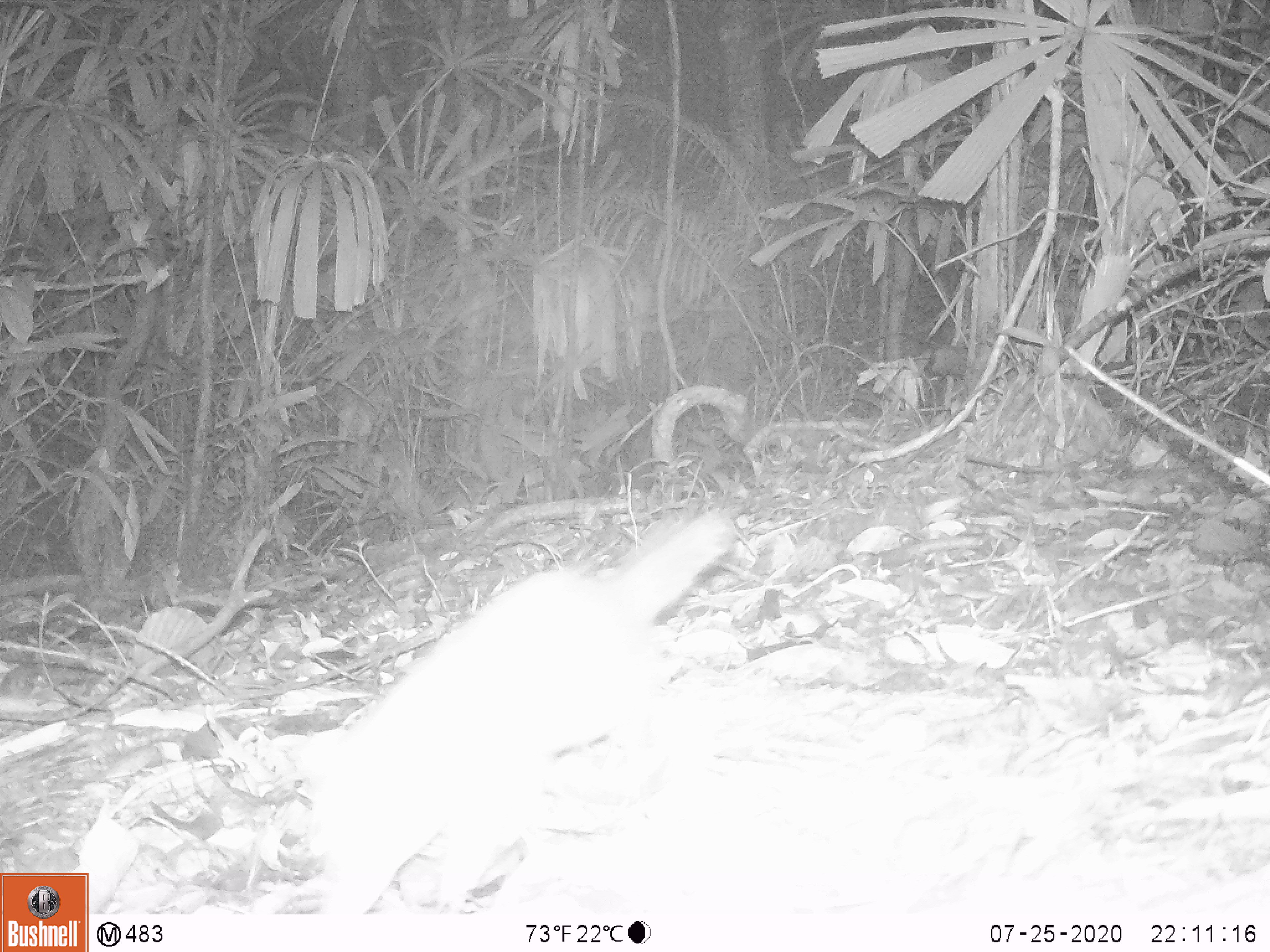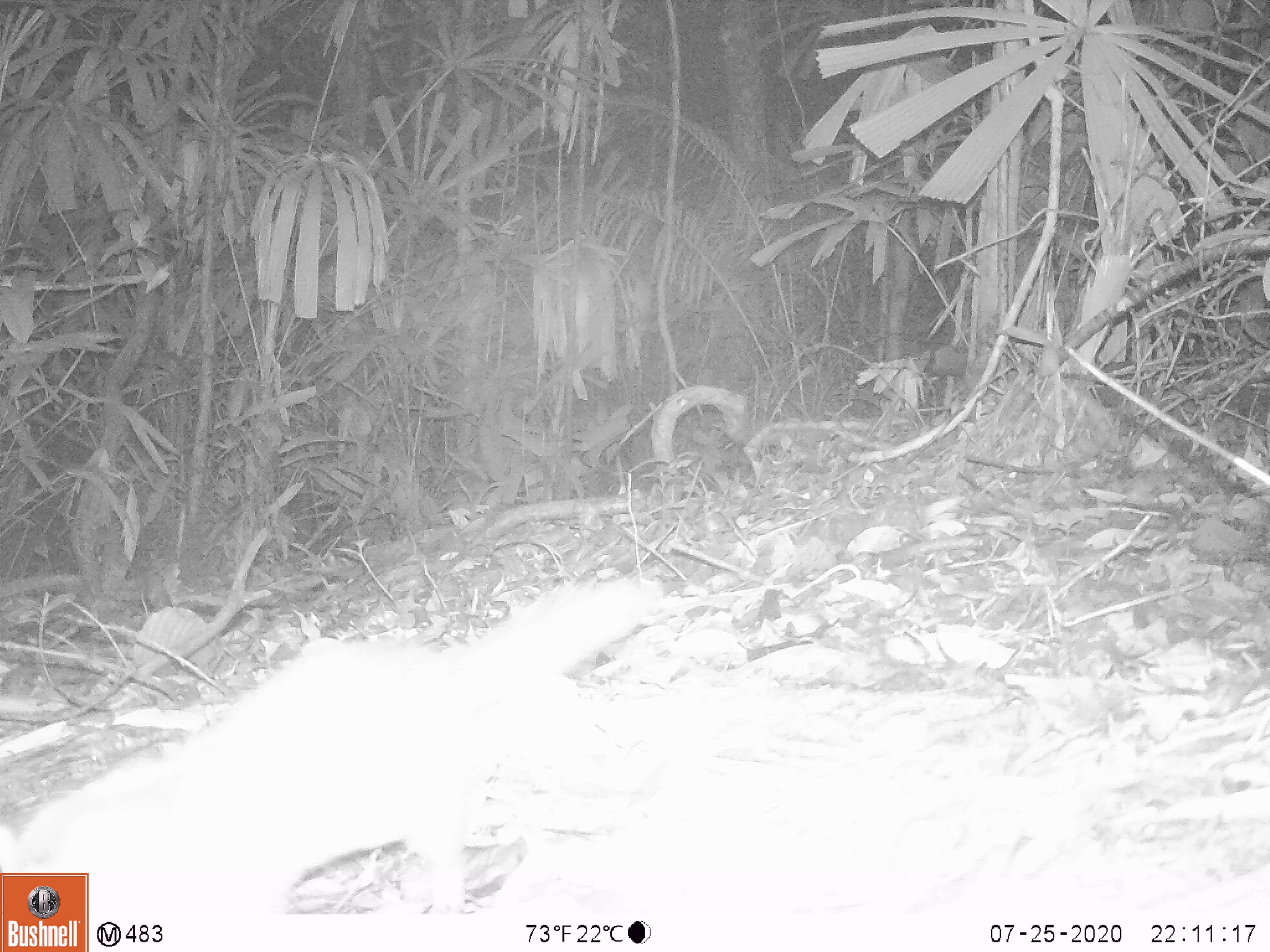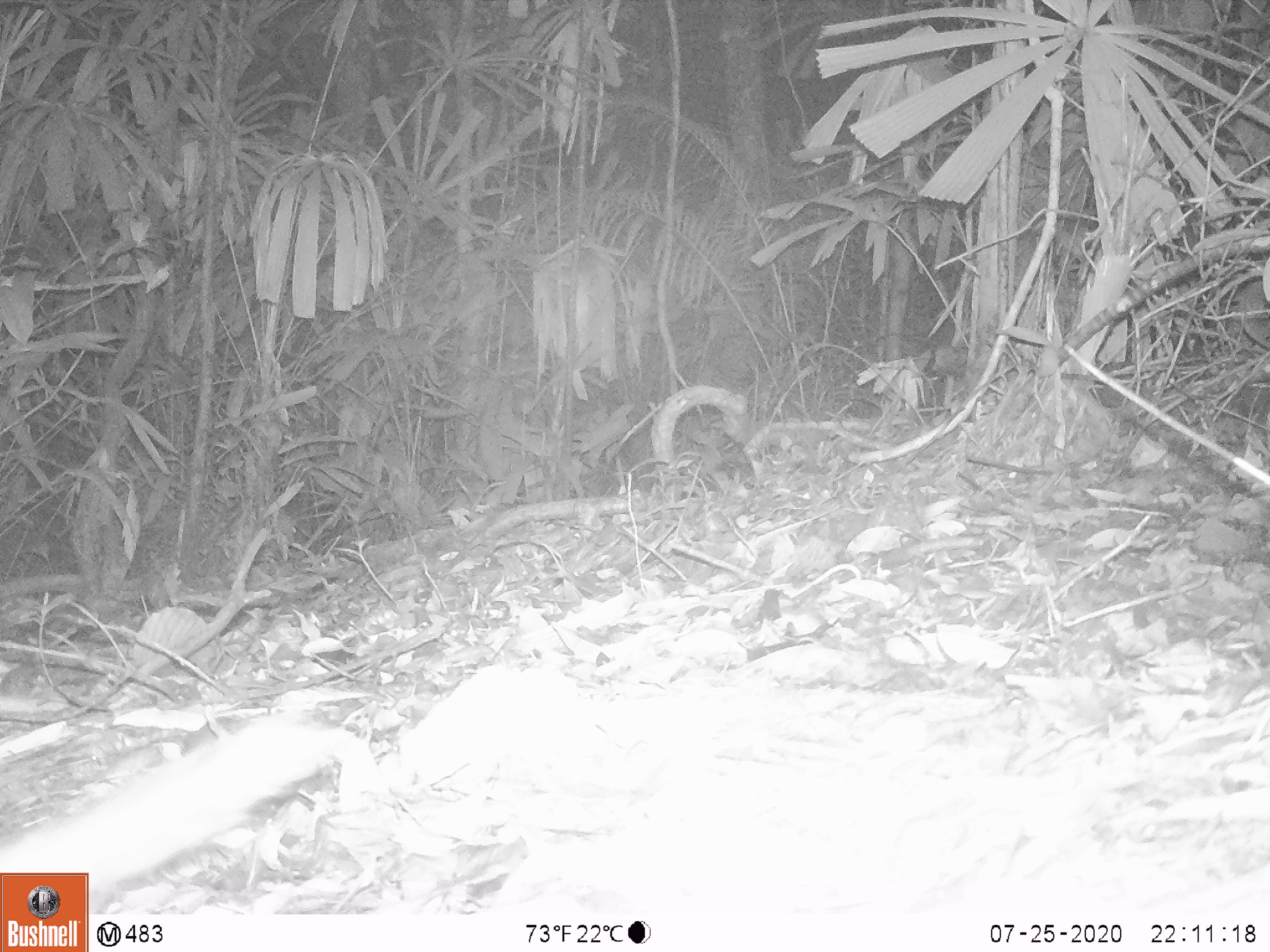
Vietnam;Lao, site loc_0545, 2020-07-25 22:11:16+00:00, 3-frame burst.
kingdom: Animalia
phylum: Chordata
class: Mammalia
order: Carnivora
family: Mustelidae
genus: Melogale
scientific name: Melogale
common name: ferret badger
Ferret badger (Melogale). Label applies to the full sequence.